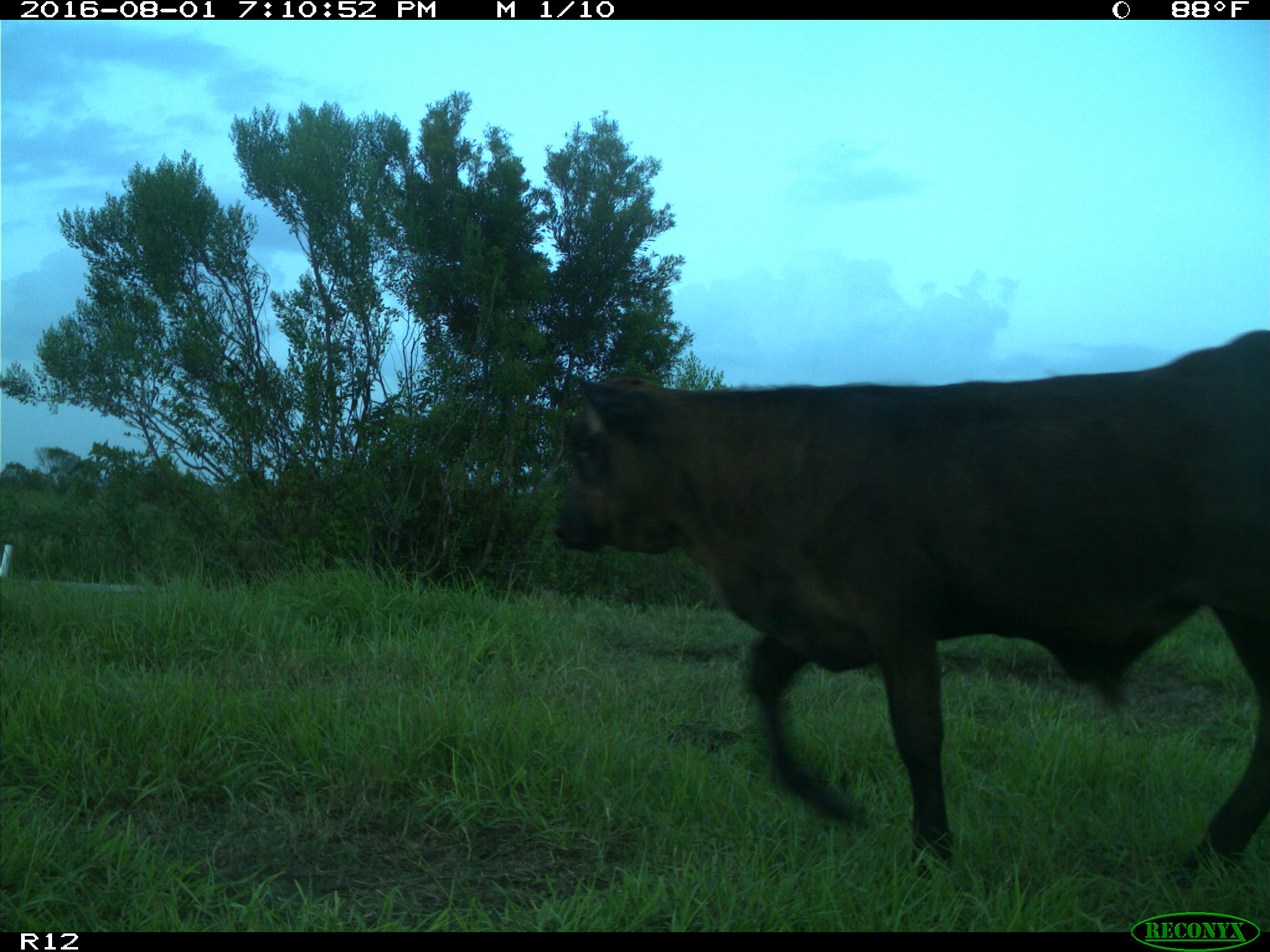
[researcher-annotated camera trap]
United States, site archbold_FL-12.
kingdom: Animalia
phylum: Chordata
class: Mammalia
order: Artiodactyla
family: Bovidae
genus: Bos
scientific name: Bos taurus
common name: domestic cow